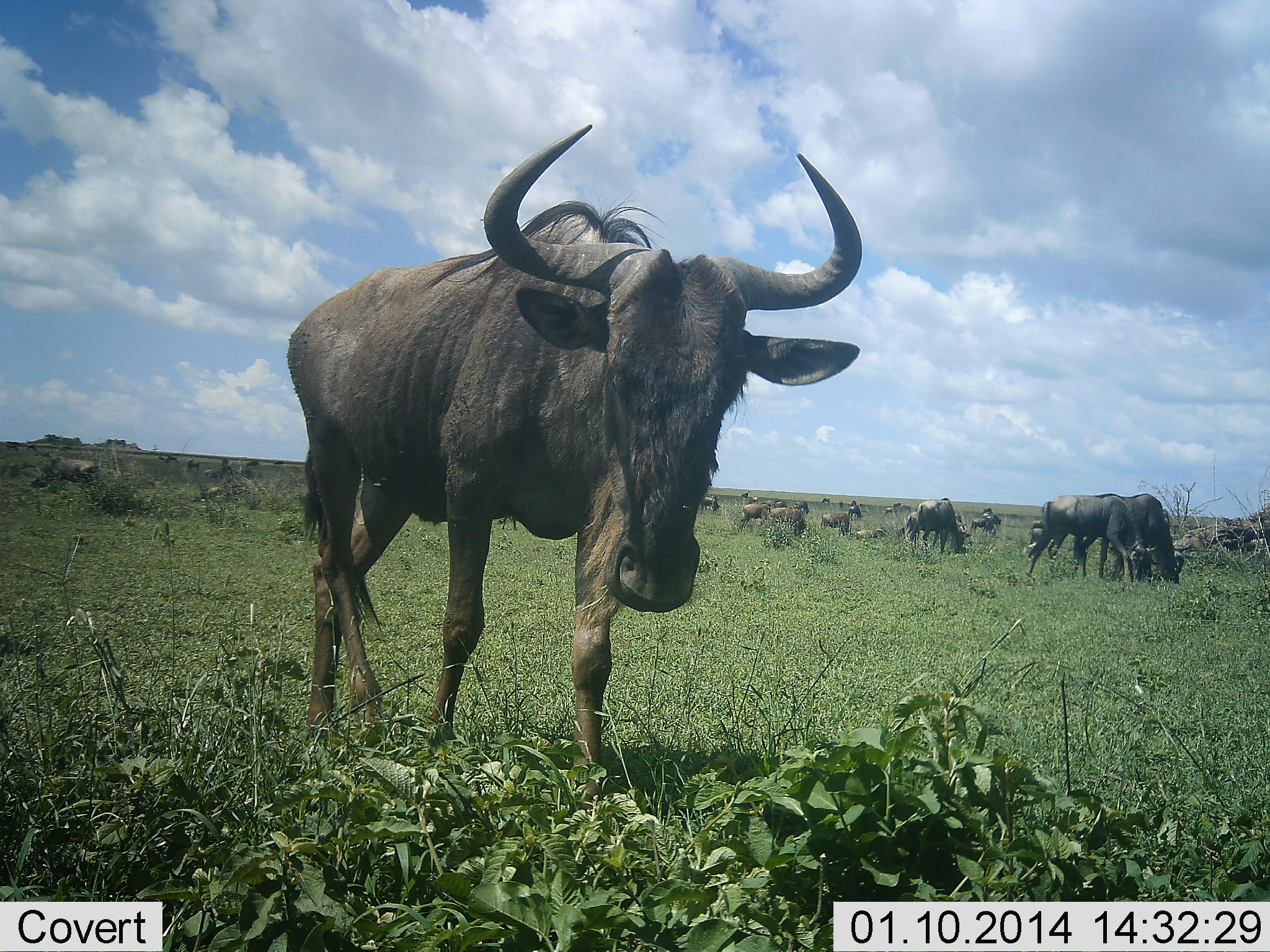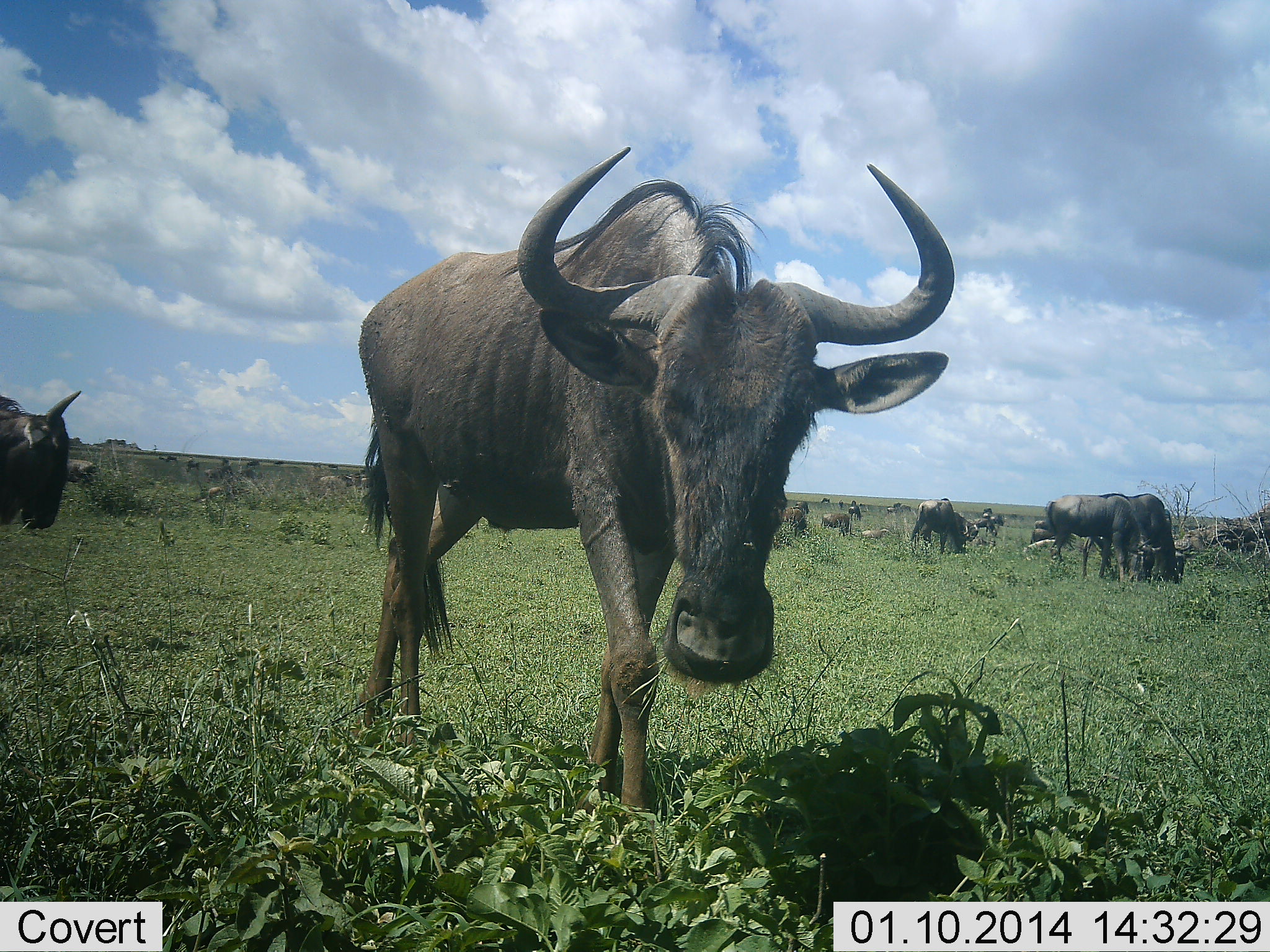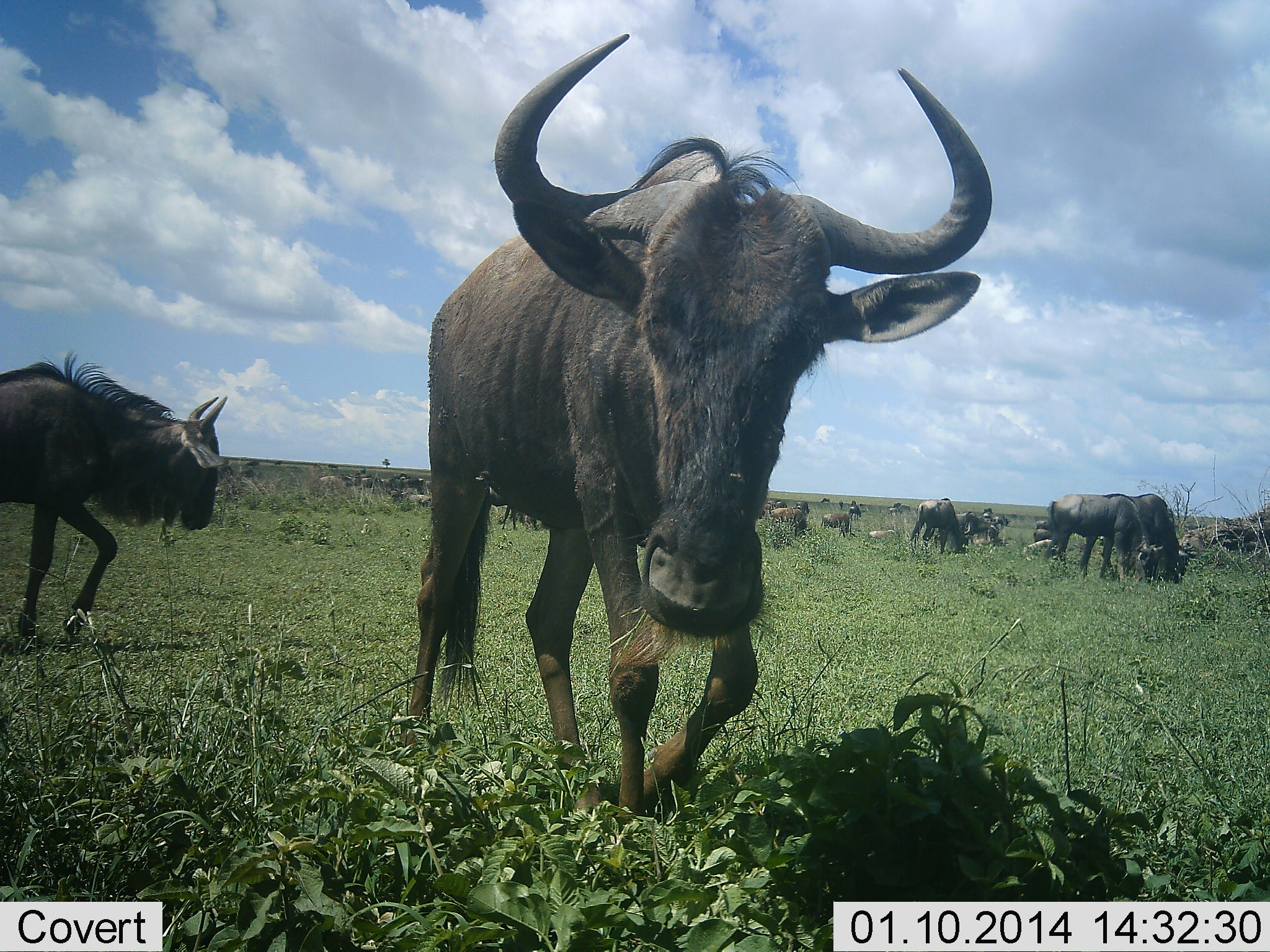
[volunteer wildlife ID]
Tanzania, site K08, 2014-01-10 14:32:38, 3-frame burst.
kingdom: Animalia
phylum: Chordata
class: Mammalia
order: Artiodactyla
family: Bovidae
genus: Connochaetes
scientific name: Connochaetes taurinus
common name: blue wildebeest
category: wildebeest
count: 11-50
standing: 80%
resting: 30%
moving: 80%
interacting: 0%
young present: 0%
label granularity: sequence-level